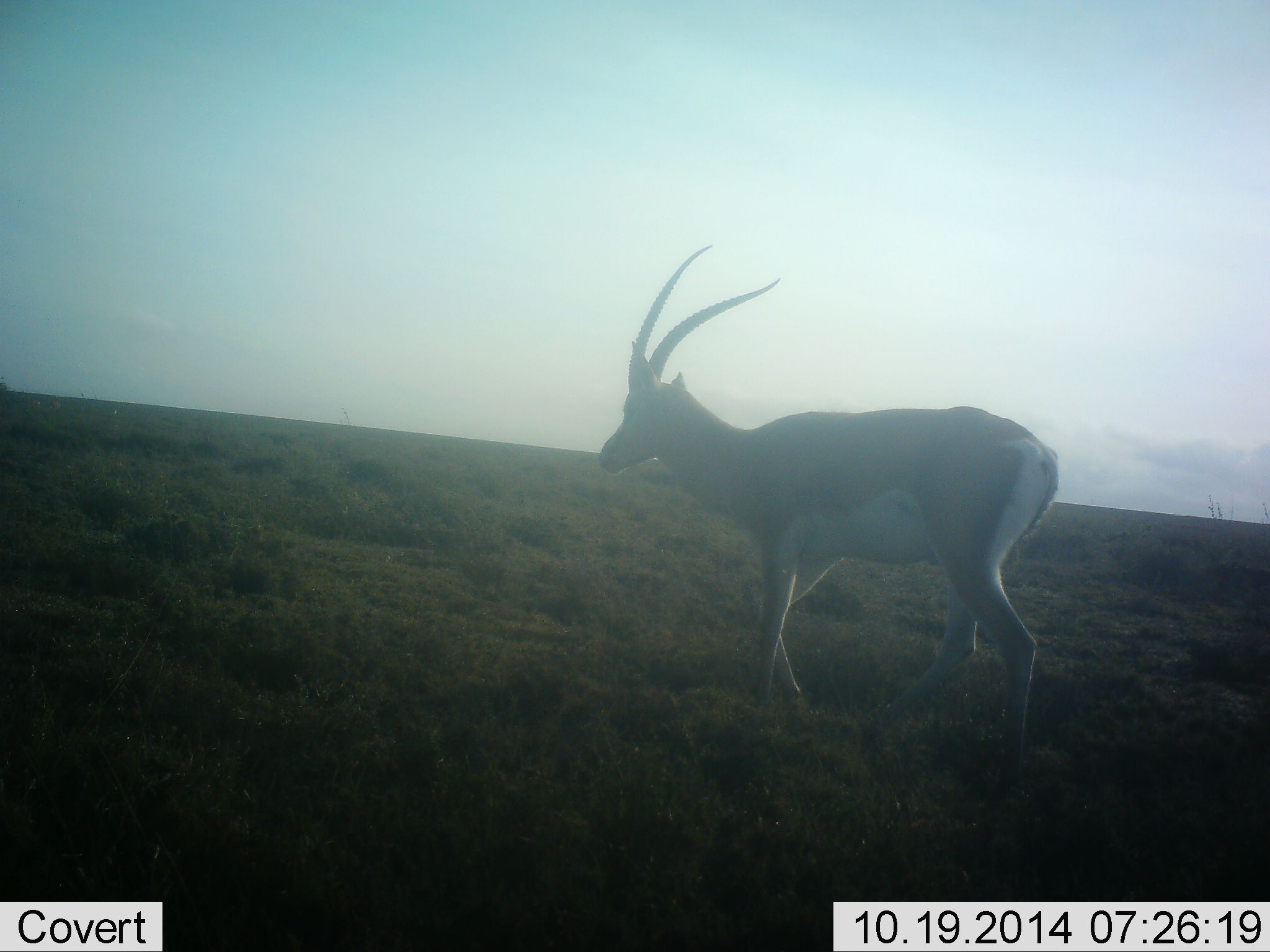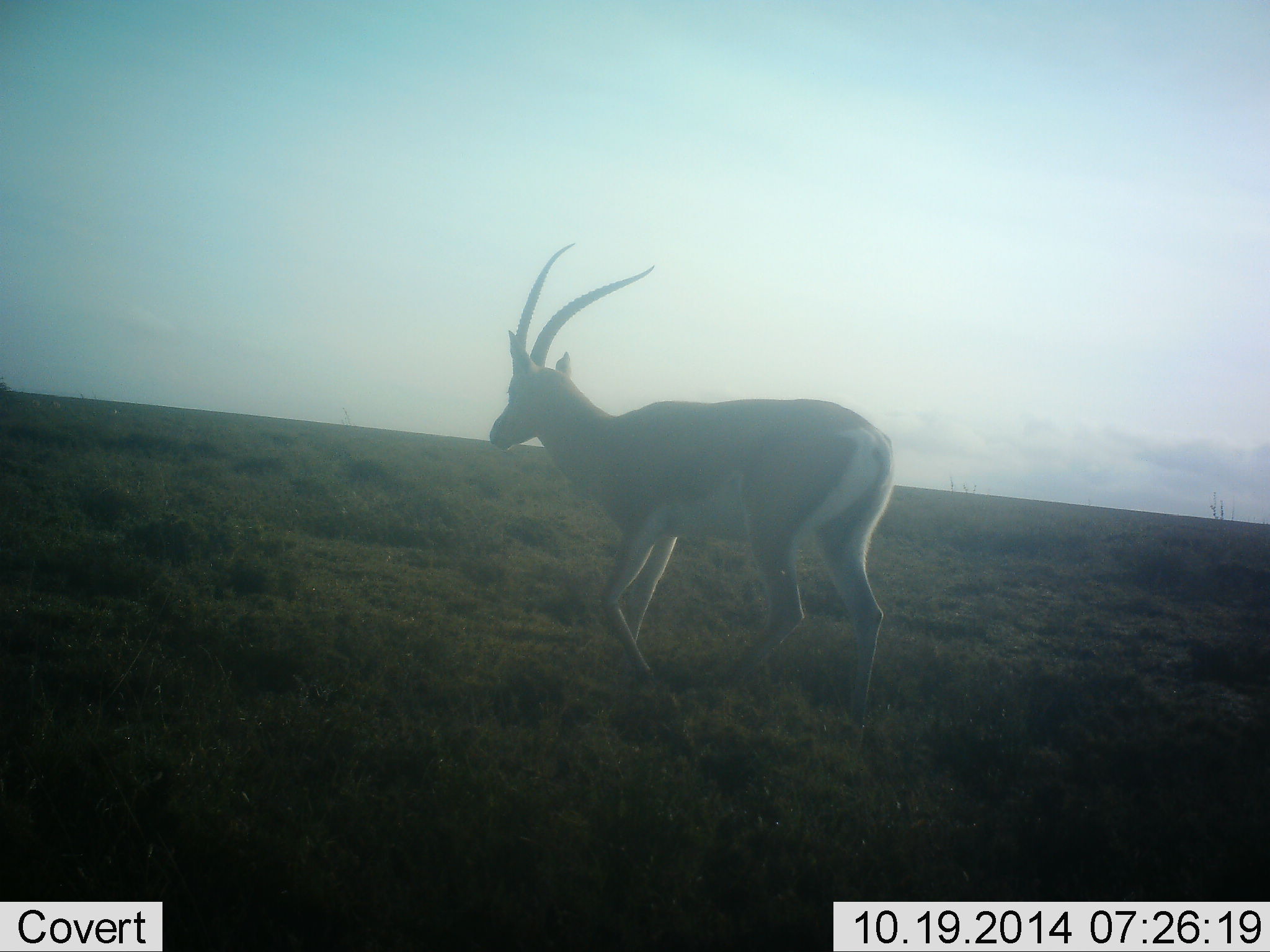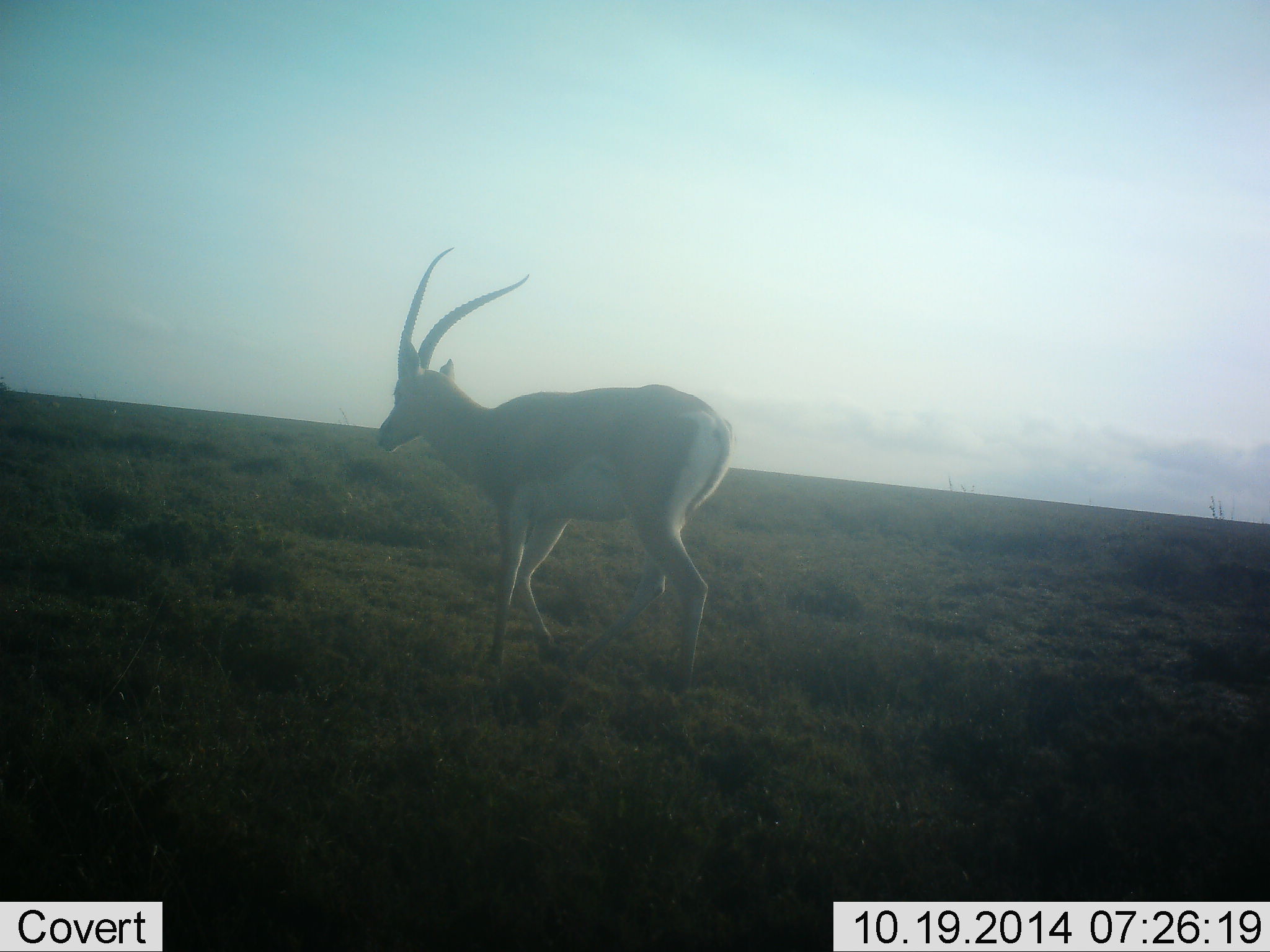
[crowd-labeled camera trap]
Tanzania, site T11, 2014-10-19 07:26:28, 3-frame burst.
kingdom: Animalia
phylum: Chordata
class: Mammalia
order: Artiodactyla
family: Bovidae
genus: Nanger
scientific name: Nanger granti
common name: grant's gazelle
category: gazellegrants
Gazellegrants (grant's gazelle) (Nanger granti), count 1. Behavior (volunteer vote fractions): standing 10%, resting 0%, moving 90%, interacting 0%. Young present (vote fraction): 0%. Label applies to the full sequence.